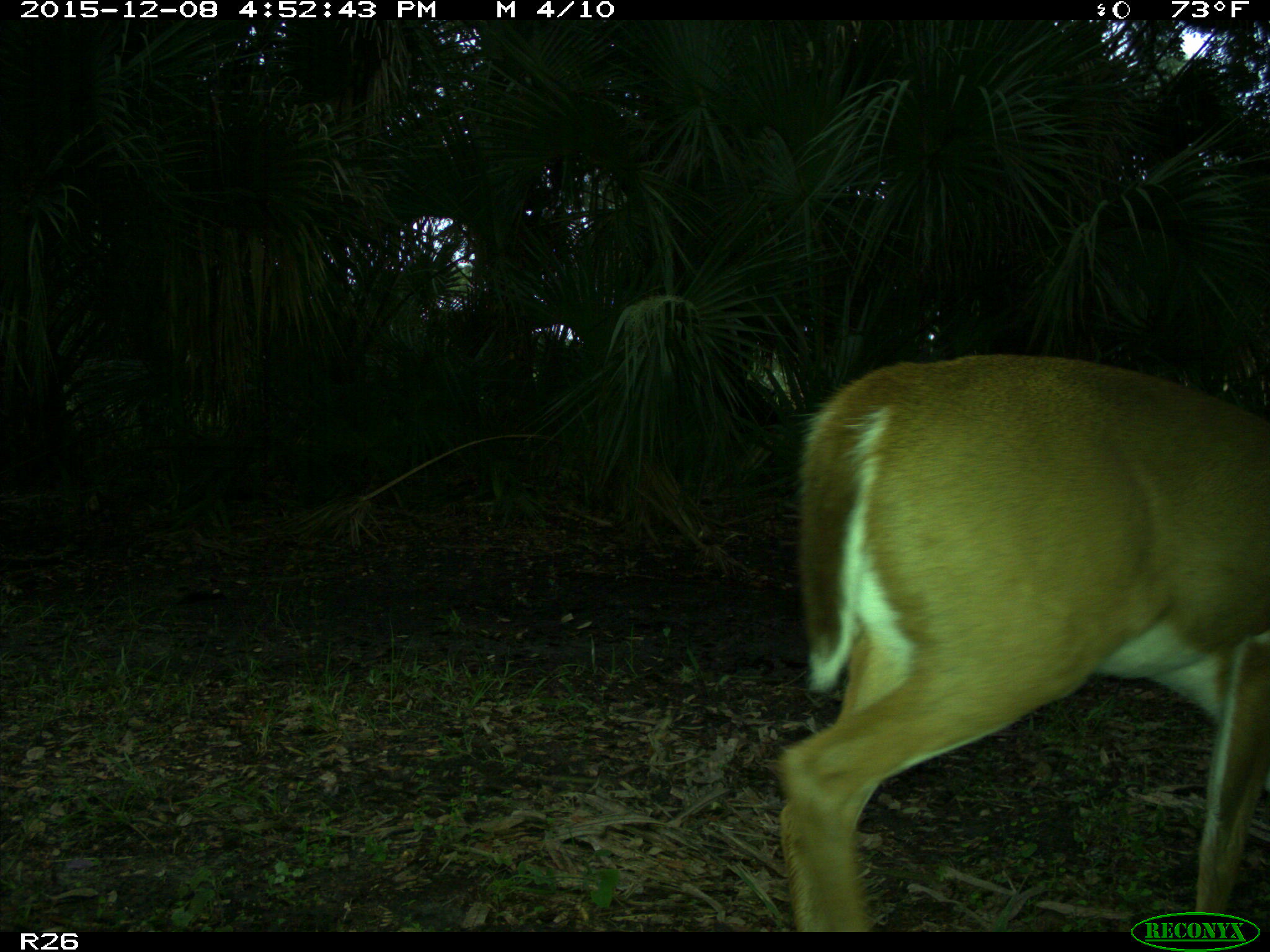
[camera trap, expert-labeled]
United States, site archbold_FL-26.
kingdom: Animalia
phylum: Chordata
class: Mammalia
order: Artiodactyla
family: Cervidae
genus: Odocoileus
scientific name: Odocoileus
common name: deer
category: unidentified deer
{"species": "unidentified deer (deer) (Odocoileus)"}